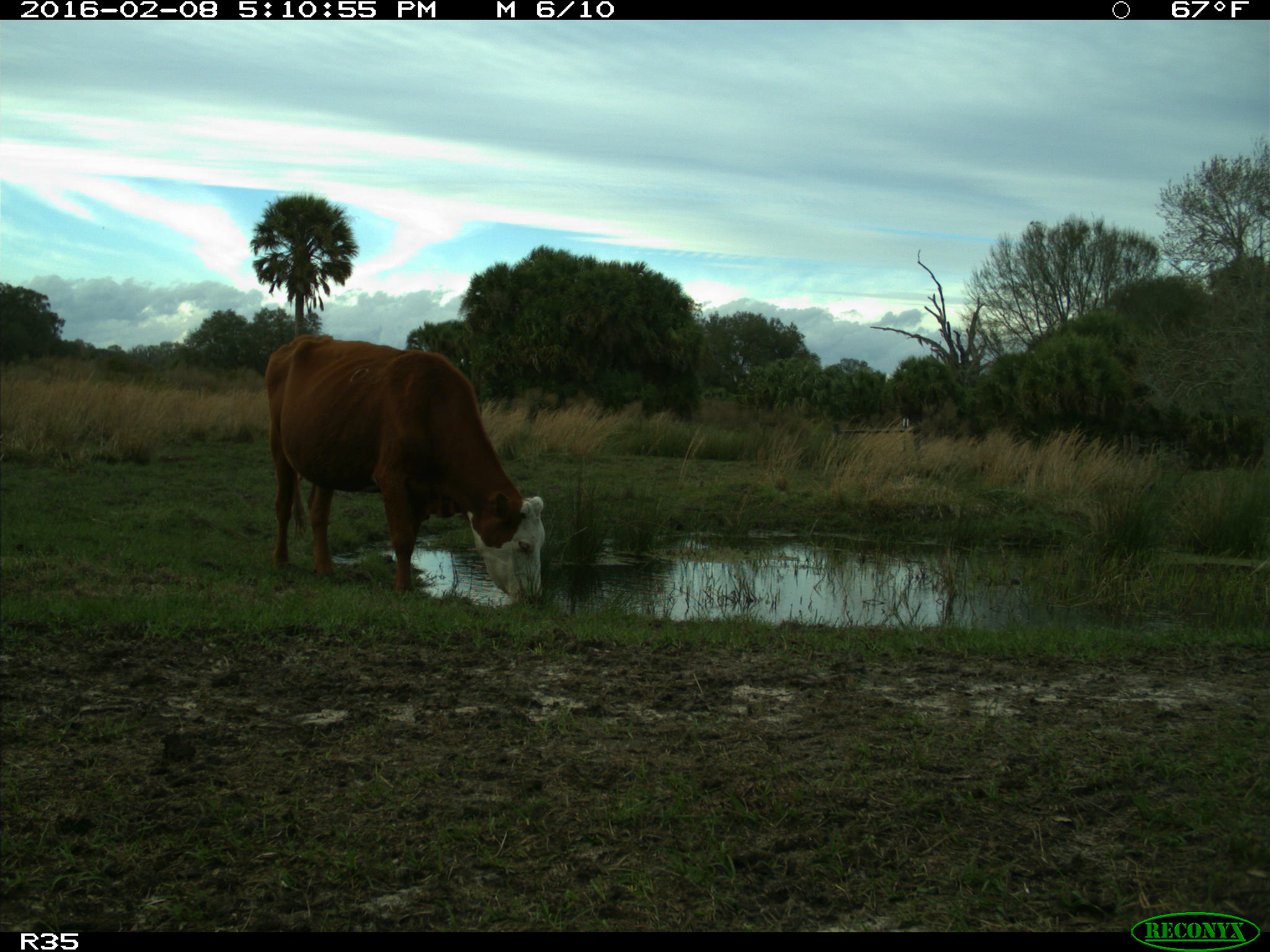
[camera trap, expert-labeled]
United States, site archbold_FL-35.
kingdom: Animalia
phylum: Chordata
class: Mammalia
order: Artiodactyla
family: Bovidae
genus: Bos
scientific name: Bos taurus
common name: domestic cow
Bos taurus (domestic cow).